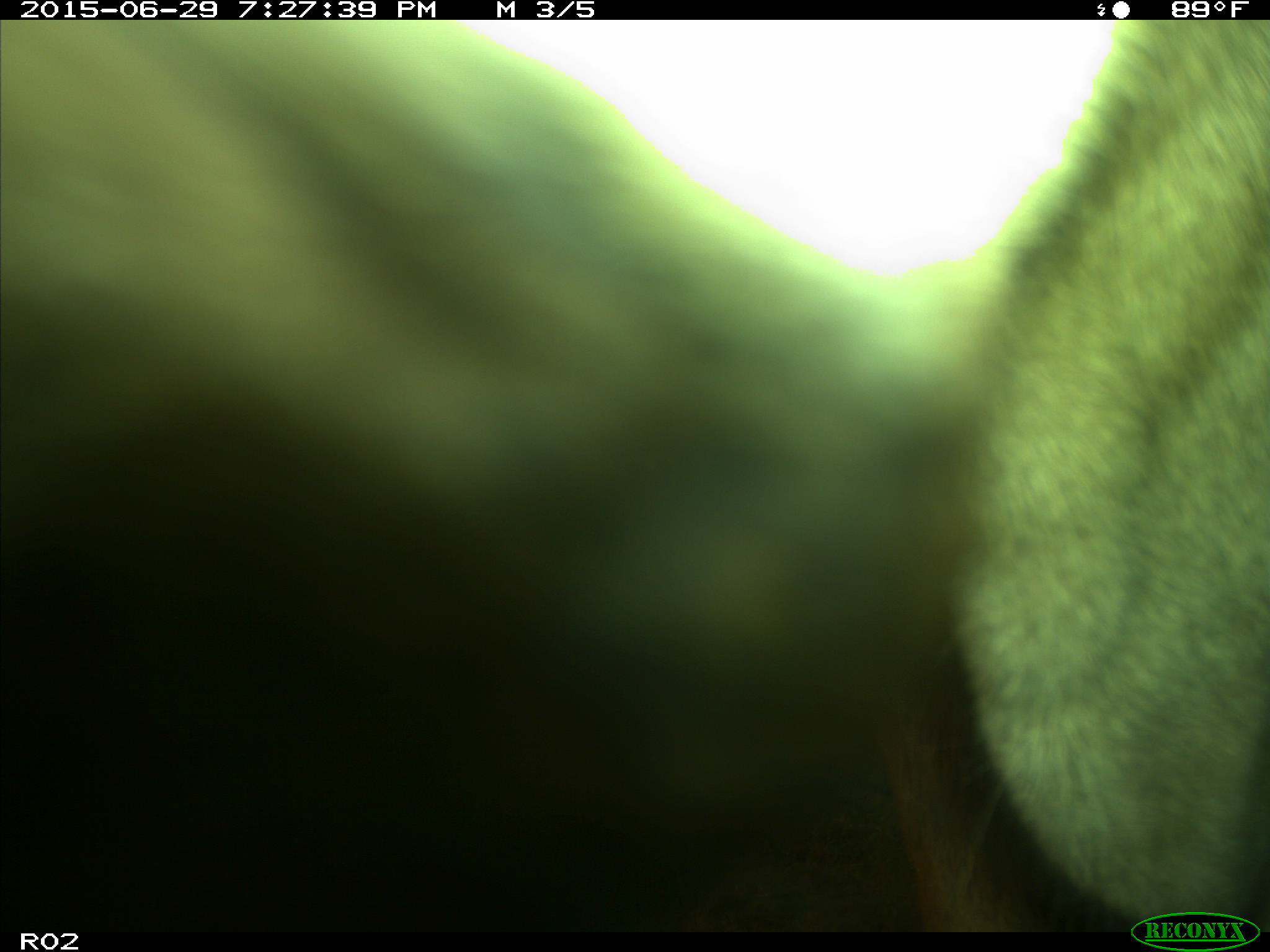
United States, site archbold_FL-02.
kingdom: Animalia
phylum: Chordata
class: Mammalia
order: Artiodactyla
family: Bovidae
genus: Bos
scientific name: Bos taurus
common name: domestic cow